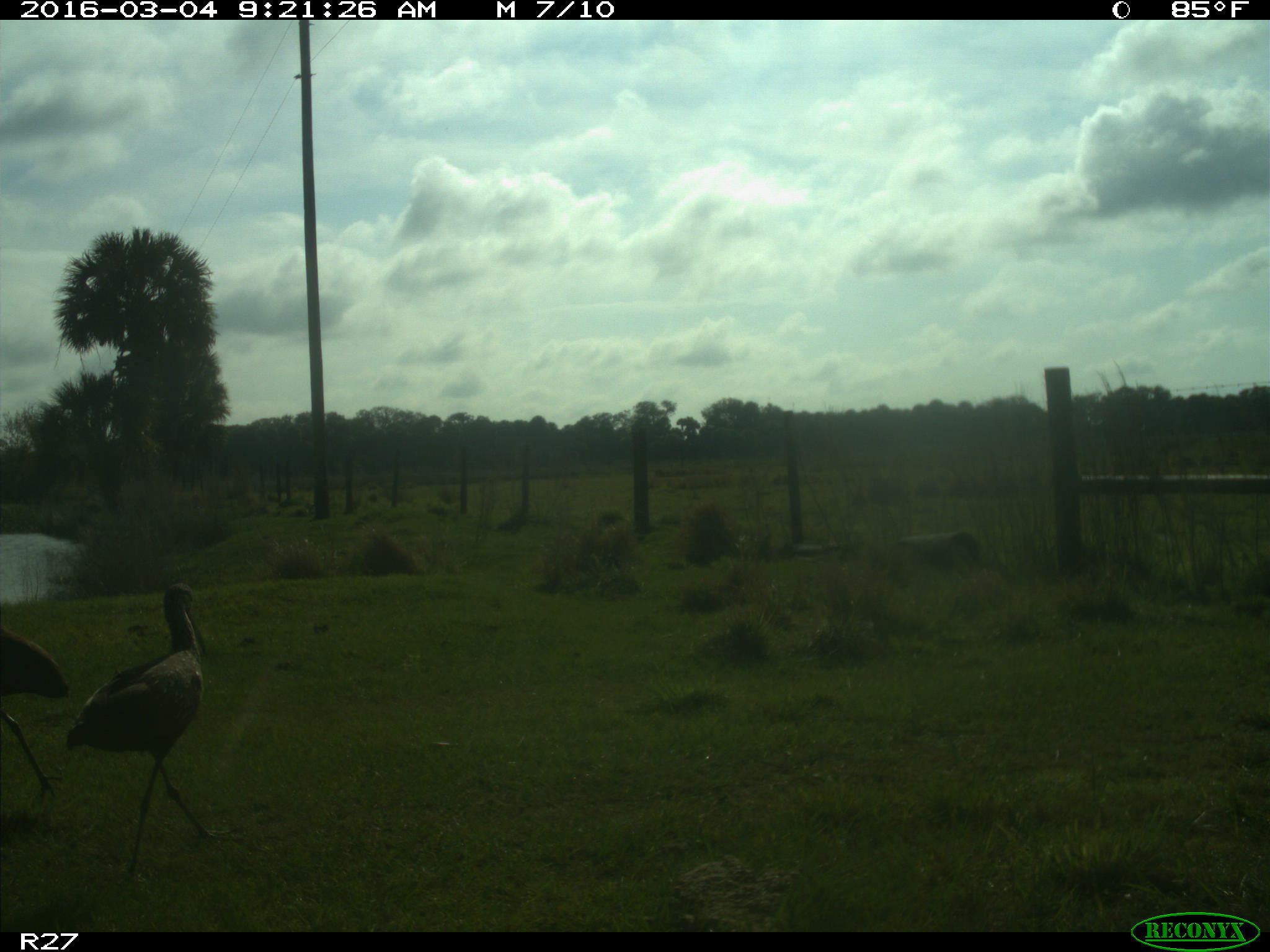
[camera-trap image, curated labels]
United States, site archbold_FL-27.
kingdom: Animalia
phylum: Chordata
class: Aves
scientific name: Aves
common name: birds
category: unidentified bird